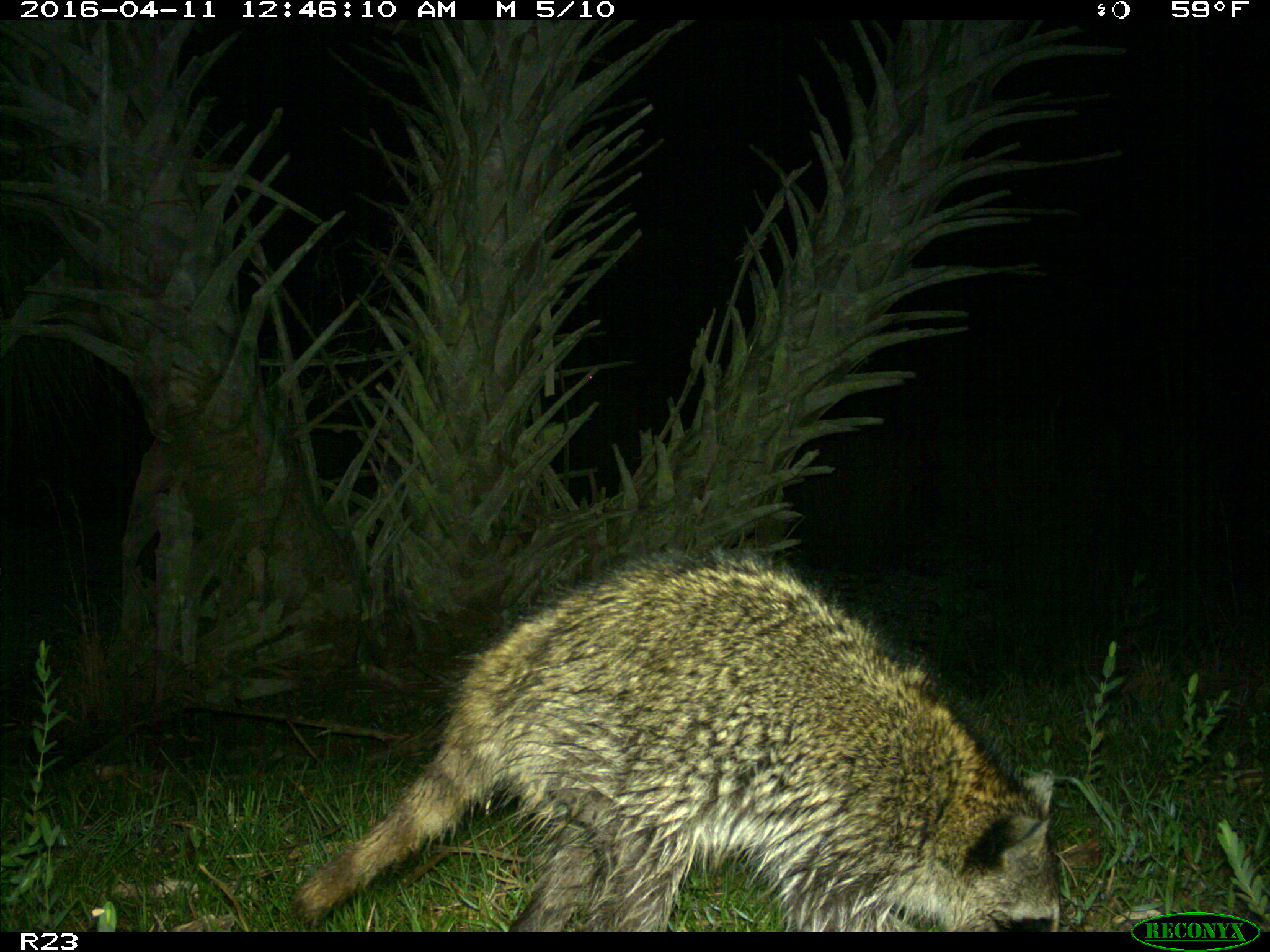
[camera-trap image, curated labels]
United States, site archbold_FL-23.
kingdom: Animalia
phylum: Chordata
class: Mammalia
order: Carnivora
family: Procyonidae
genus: Procyon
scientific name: Procyon lotor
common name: common raccoon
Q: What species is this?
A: Procyon lotor (common raccoon).